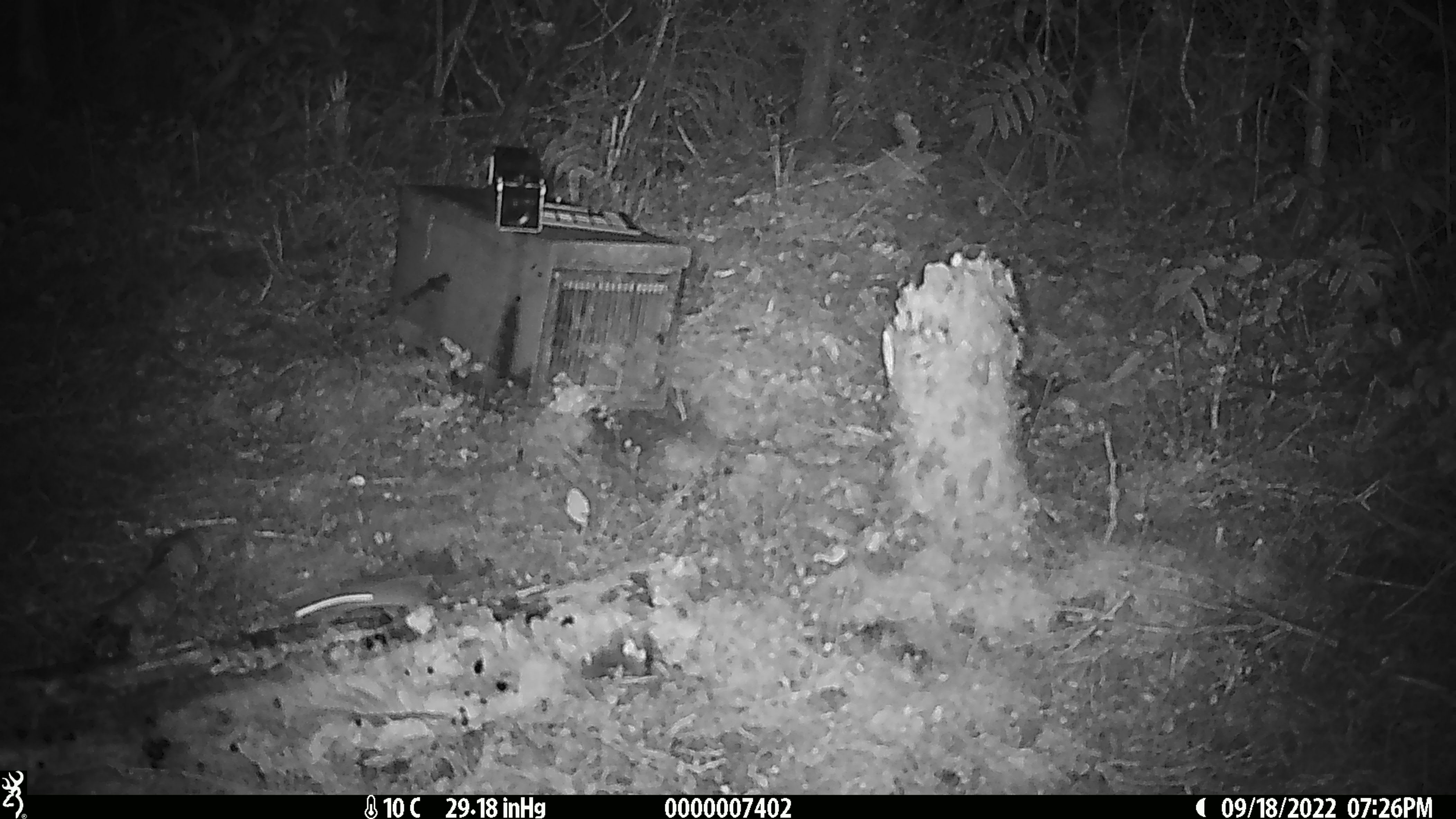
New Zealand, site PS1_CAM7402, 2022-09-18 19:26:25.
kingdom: Animalia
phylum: Chordata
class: Mammalia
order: Rodentia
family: Muridae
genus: Mus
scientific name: Mus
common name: mouse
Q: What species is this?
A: Mouse (Mus).